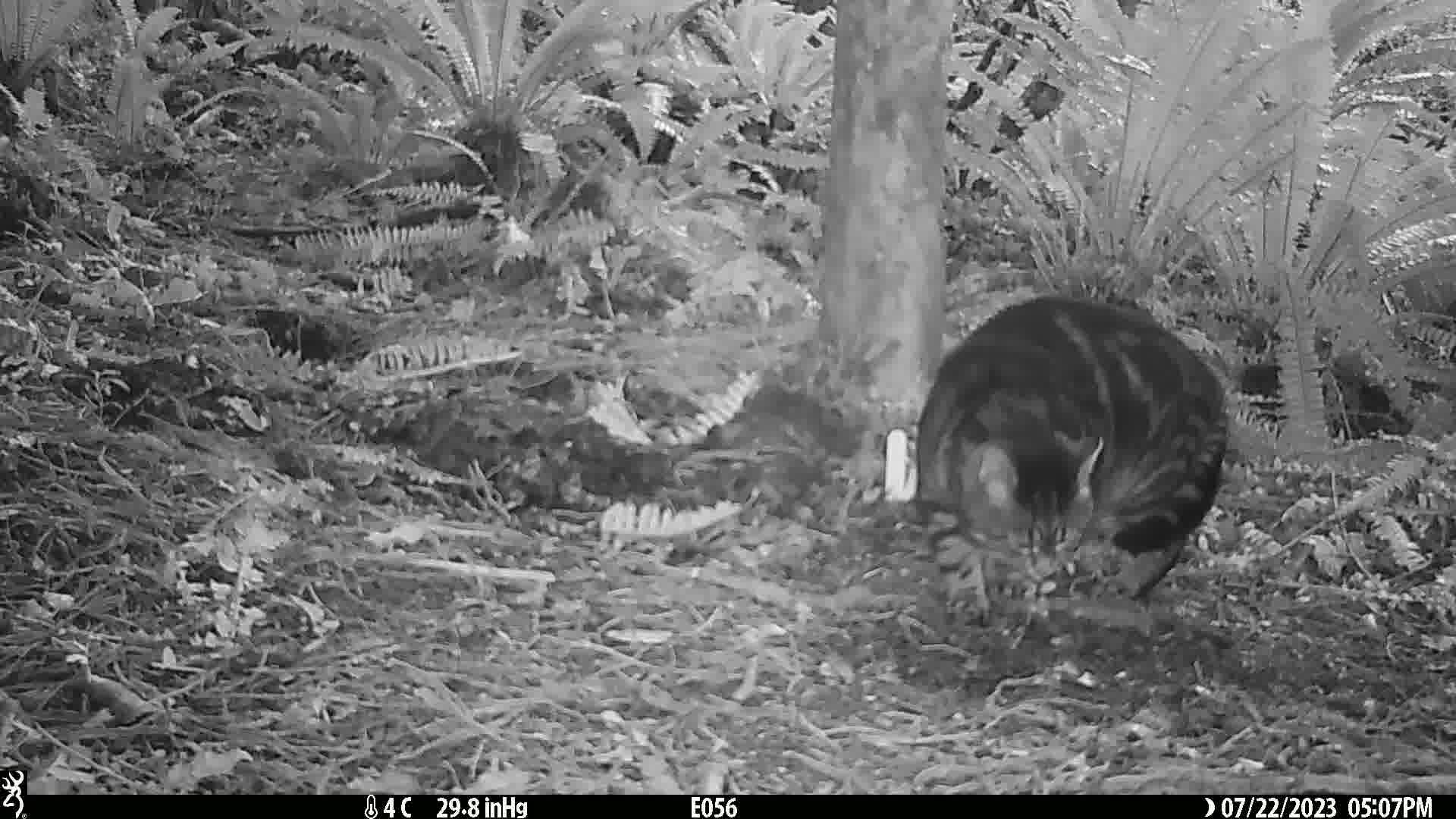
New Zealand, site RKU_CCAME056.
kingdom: Animalia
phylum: Chordata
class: Mammalia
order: Carnivora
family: Felidae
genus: Felis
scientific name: Felis catus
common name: domestic cat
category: cat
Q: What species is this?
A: Cat (domestic cat) (Felis catus).